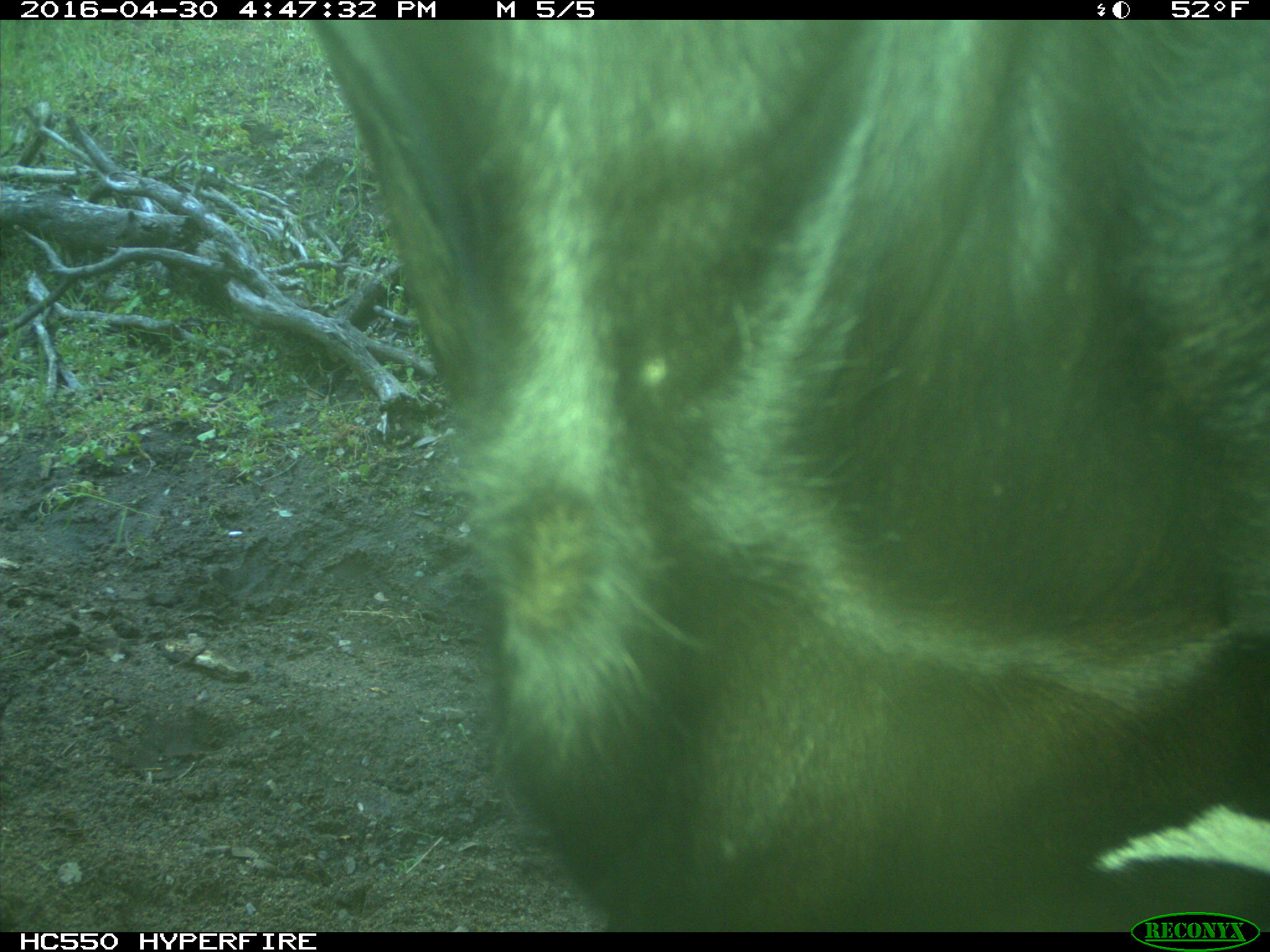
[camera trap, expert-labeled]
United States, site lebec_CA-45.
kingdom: Animalia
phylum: Chordata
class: Mammalia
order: Artiodactyla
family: Bovidae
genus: Bos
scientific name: Bos taurus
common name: domestic cow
Bos taurus (domestic cow).